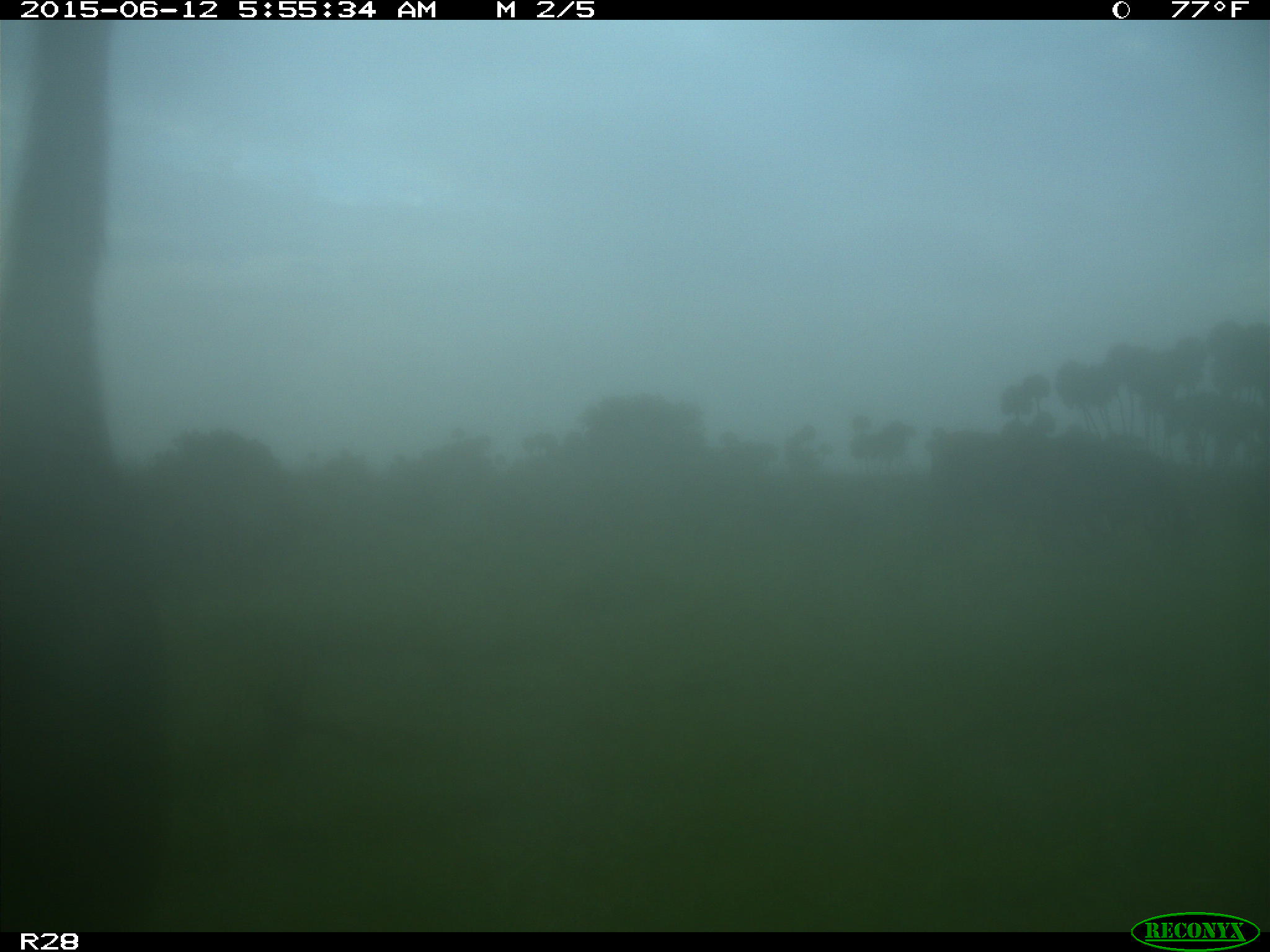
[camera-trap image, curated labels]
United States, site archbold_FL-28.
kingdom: Animalia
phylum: Chordata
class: Mammalia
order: Artiodactyla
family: Bovidae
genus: Bos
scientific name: Bos taurus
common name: domestic cow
Bos taurus (domestic cow).